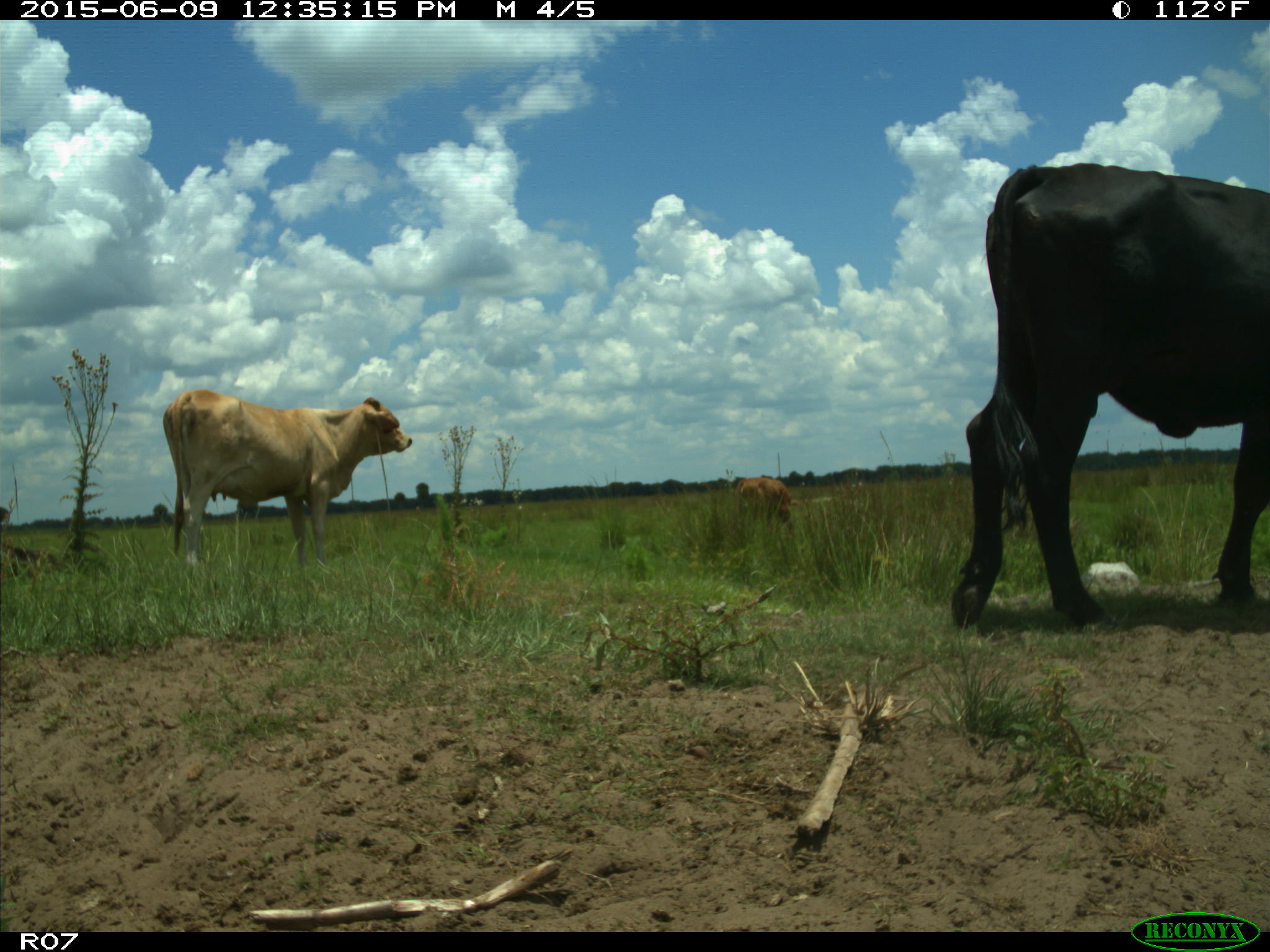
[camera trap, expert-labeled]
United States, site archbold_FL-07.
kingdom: Animalia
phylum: Chordata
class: Mammalia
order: Artiodactyla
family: Bovidae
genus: Bos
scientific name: Bos taurus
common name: domestic cow